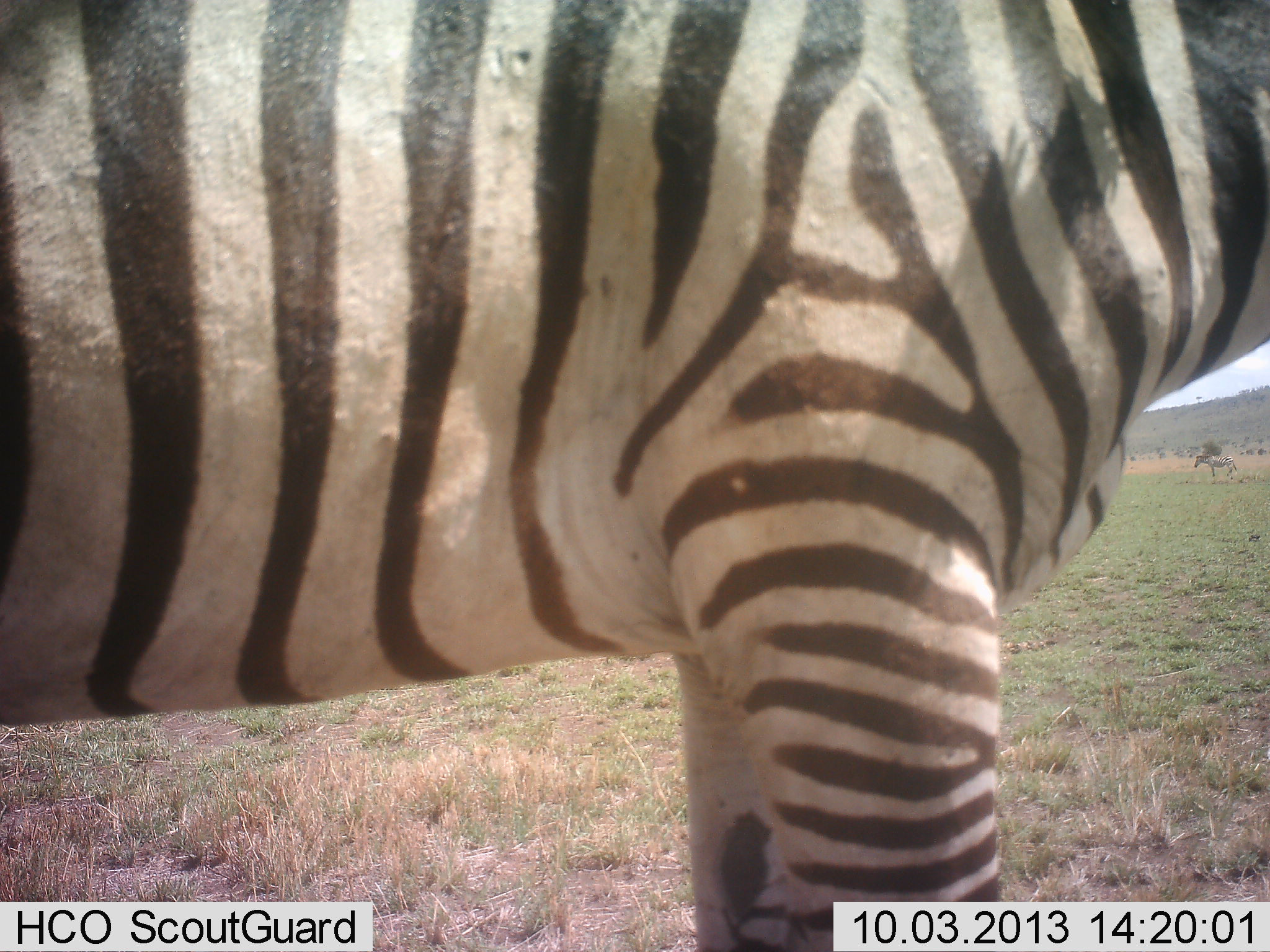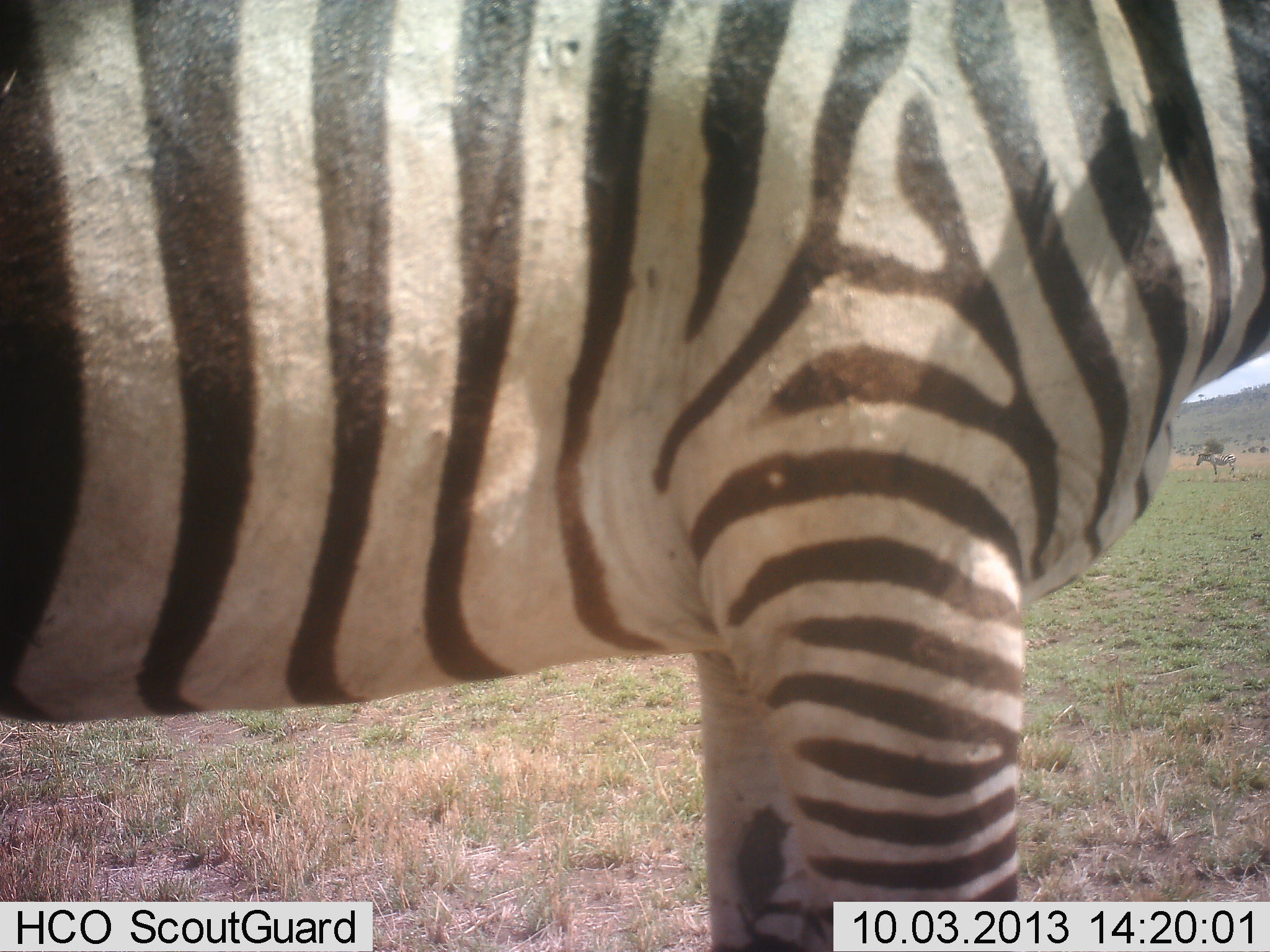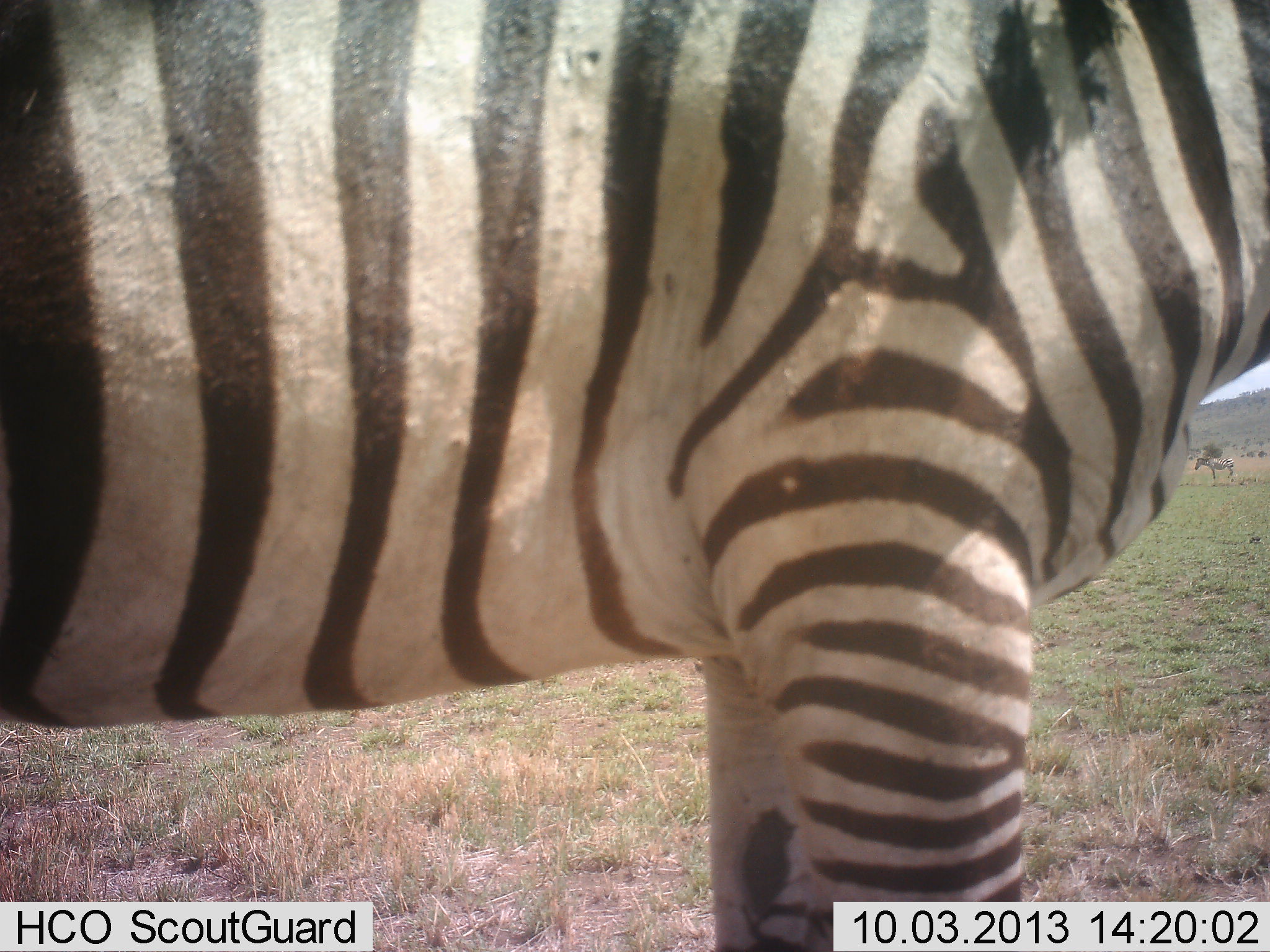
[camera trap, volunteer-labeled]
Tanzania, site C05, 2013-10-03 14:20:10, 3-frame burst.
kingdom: Animalia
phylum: Chordata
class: Mammalia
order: Perissodactyla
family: Equidae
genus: Equus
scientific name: Equus quagga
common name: plains zebra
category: zebra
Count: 2.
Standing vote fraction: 95%.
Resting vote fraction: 0%.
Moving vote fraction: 11%.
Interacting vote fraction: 0%.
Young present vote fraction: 0%.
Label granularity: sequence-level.